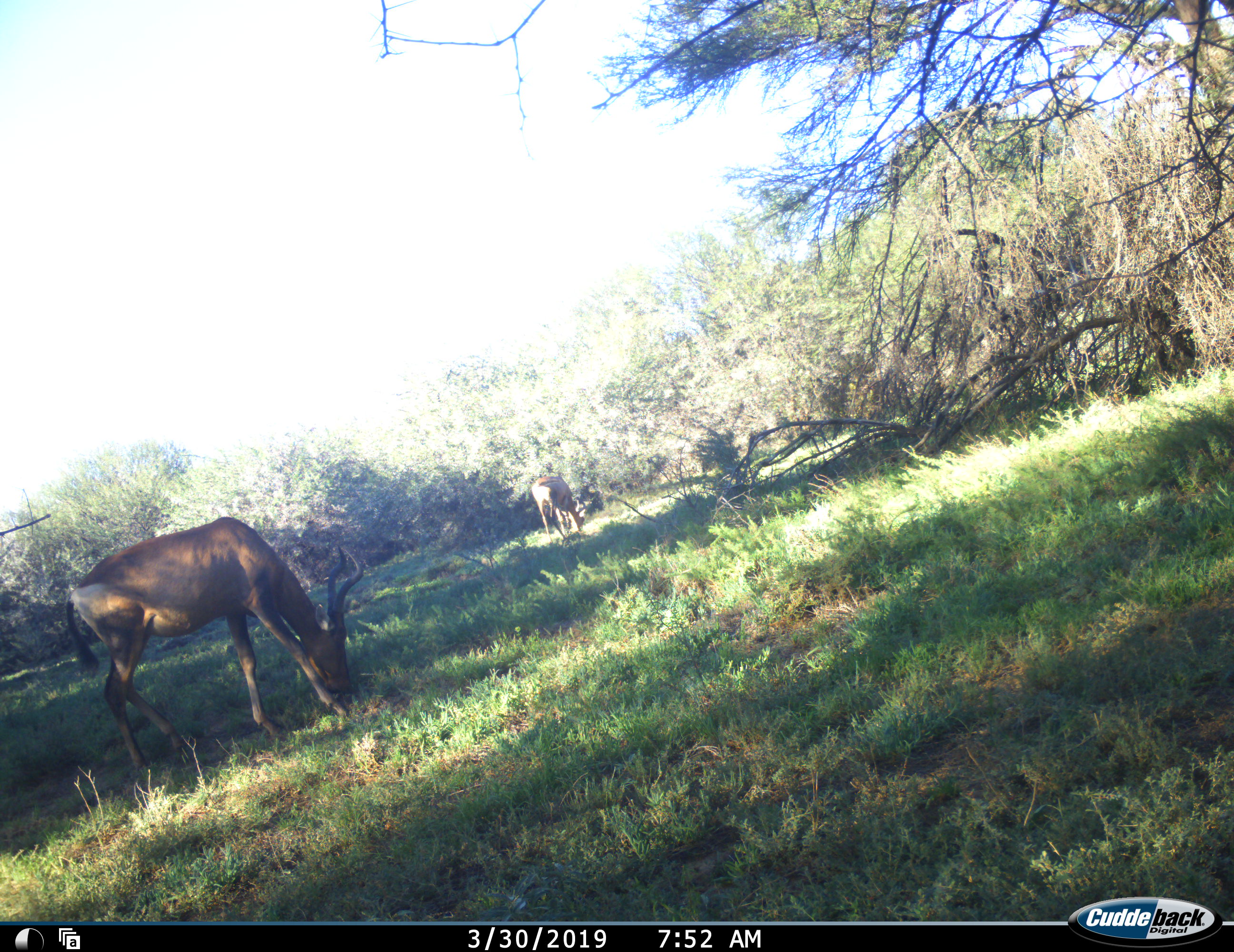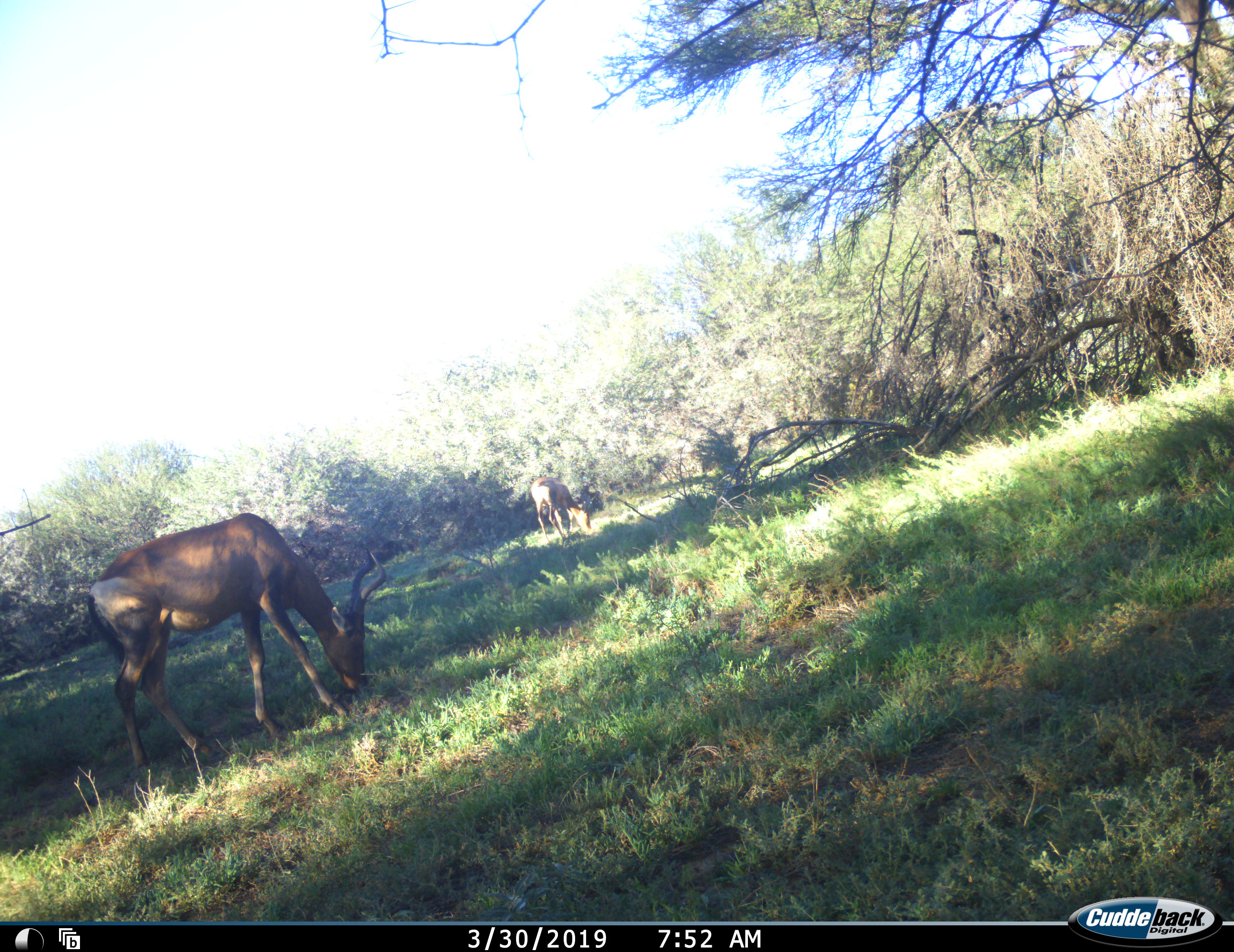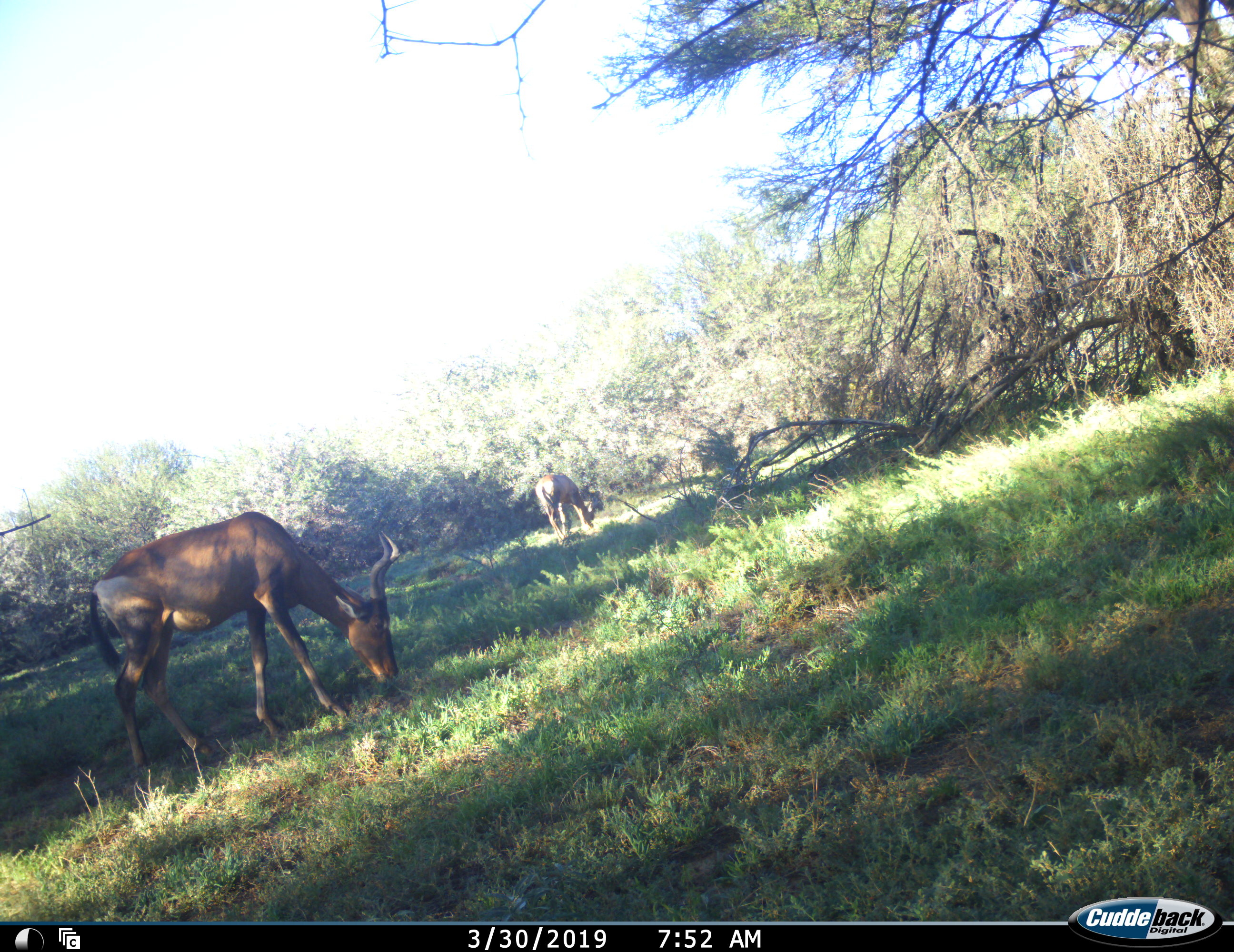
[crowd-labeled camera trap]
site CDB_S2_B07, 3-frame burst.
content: unidentified animal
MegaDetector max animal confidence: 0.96